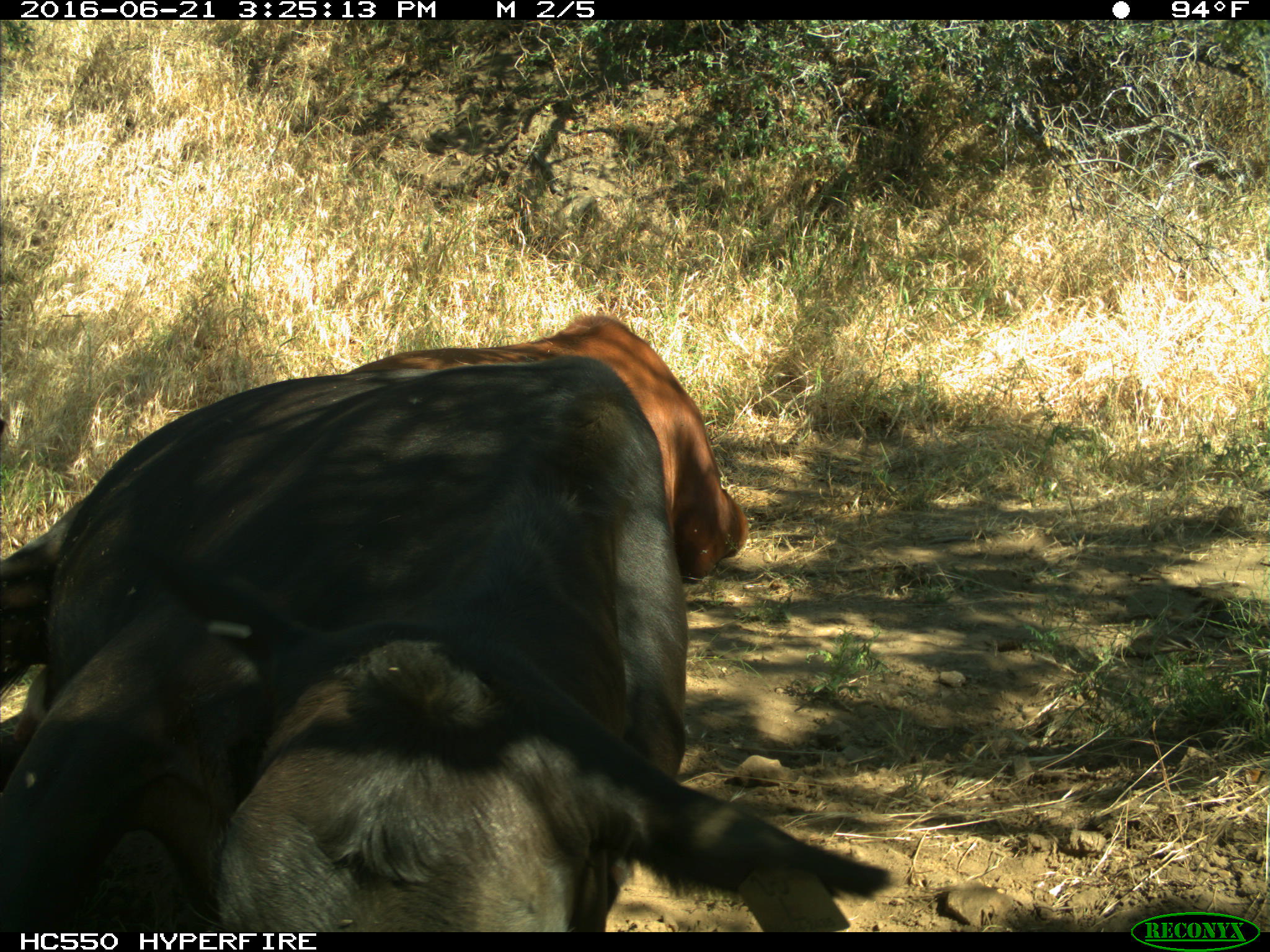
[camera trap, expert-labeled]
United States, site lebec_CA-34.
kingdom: Animalia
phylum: Chordata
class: Mammalia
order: Artiodactyla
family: Bovidae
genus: Bos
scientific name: Bos taurus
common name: domestic cow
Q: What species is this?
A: Bos taurus (domestic cow).